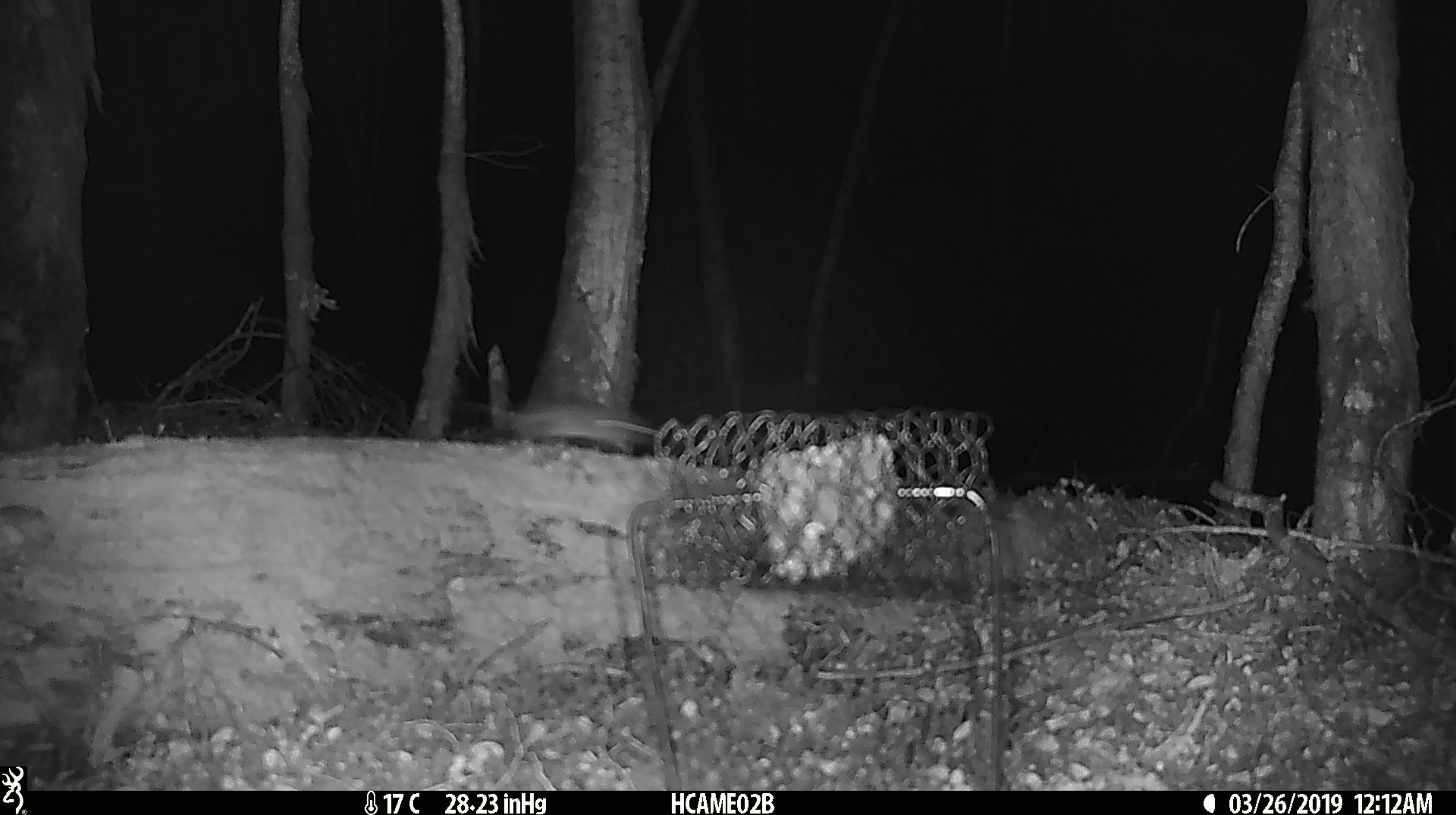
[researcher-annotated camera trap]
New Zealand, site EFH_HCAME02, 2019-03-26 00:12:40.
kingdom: Animalia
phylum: Chordata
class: Mammalia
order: Rodentia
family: Muridae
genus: Mus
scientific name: Mus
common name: mouse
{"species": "mouse (Mus)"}